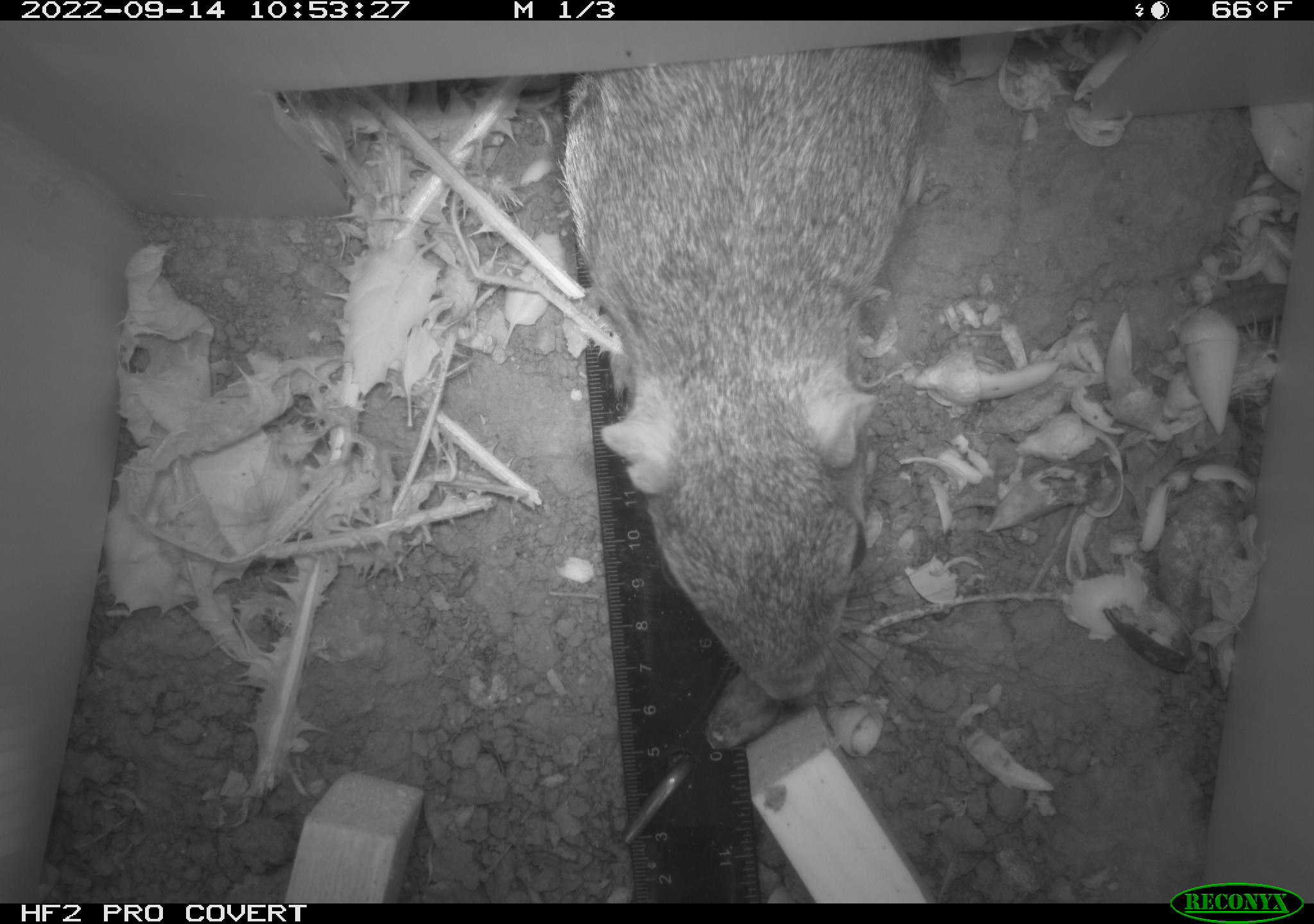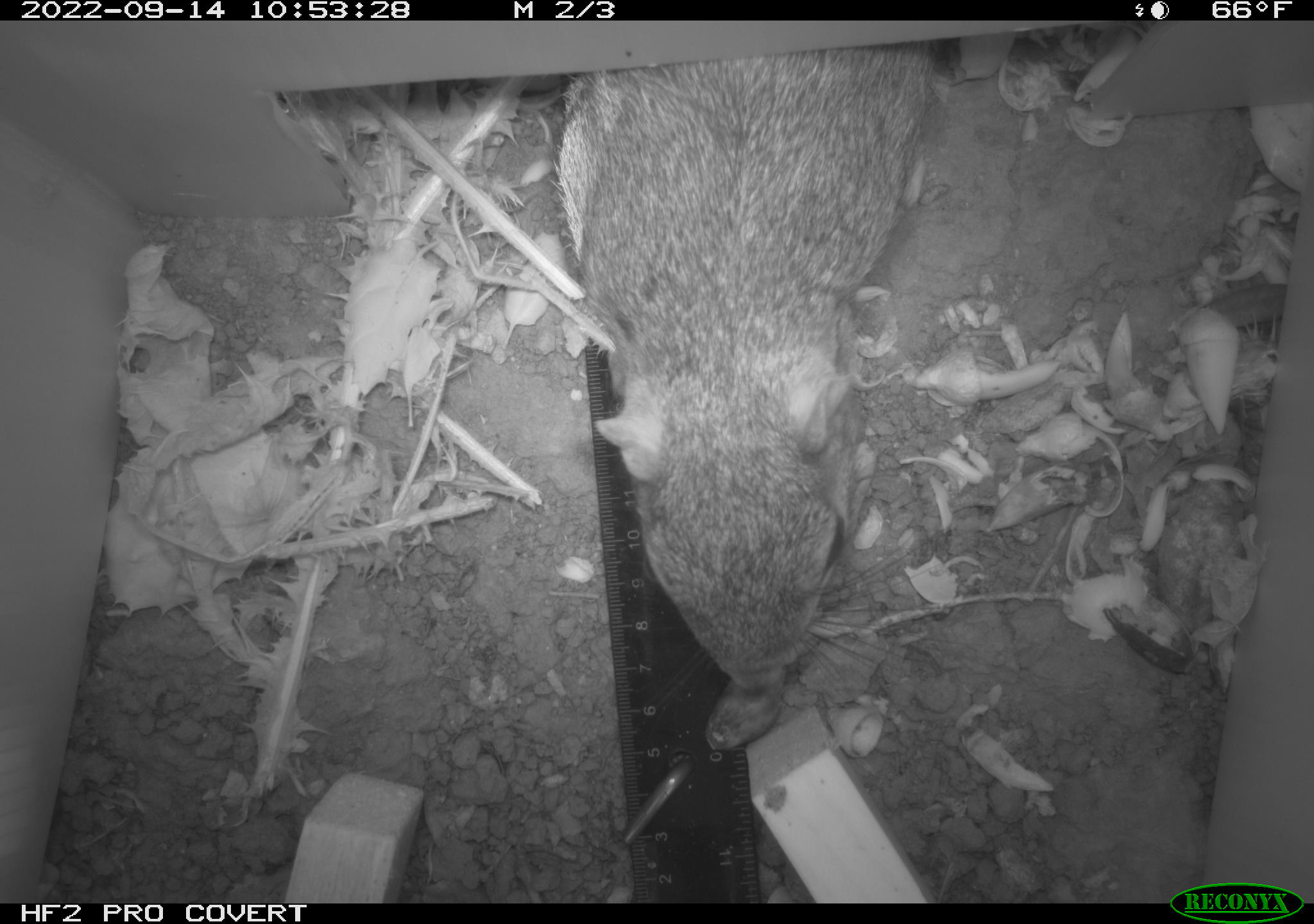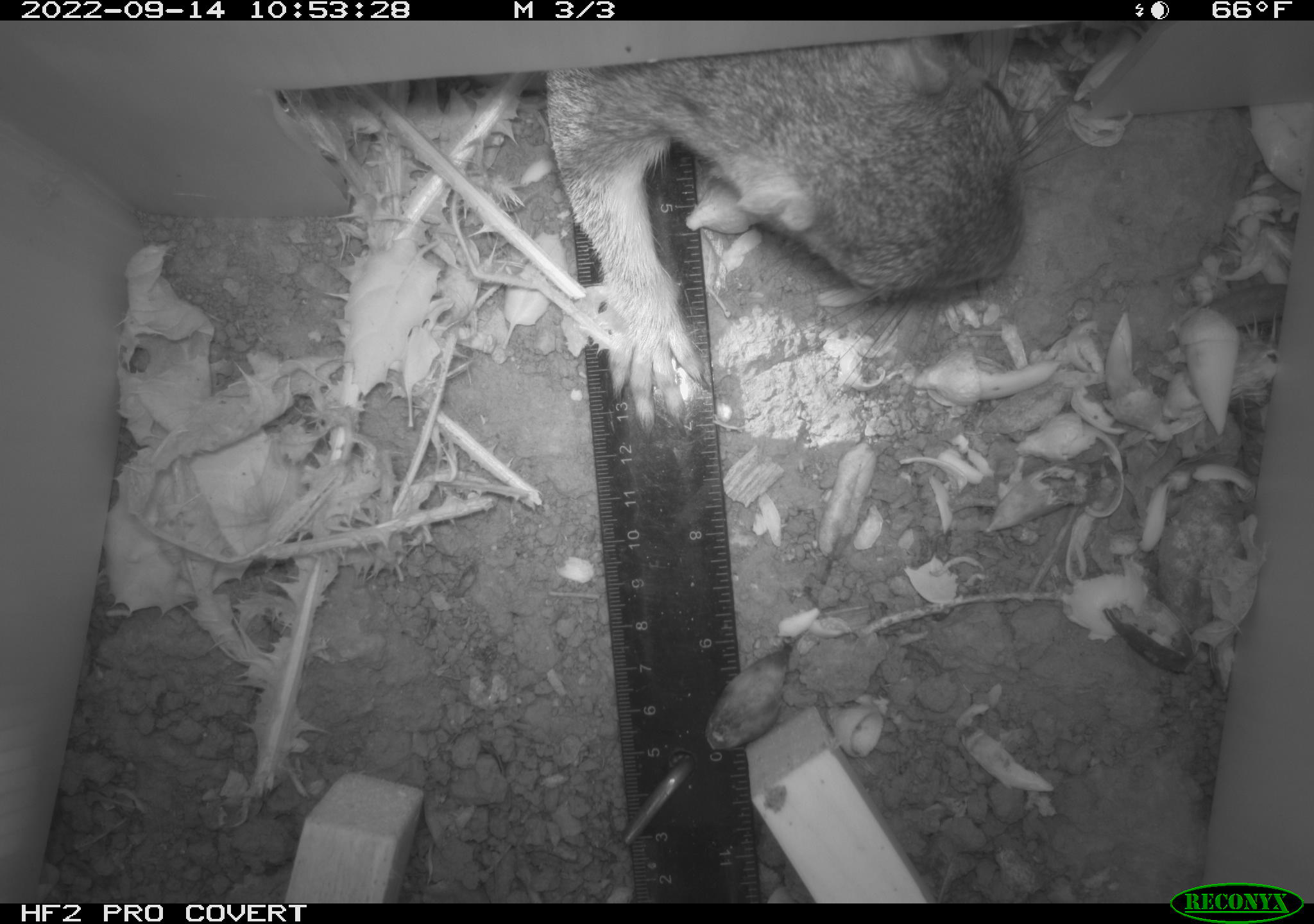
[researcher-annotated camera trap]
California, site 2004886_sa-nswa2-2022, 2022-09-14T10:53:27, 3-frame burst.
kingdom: Animalia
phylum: Chordata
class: Mammalia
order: Rodentia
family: Sciuridae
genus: Sciurus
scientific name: Sciurus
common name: tree squirrels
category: sciurus species